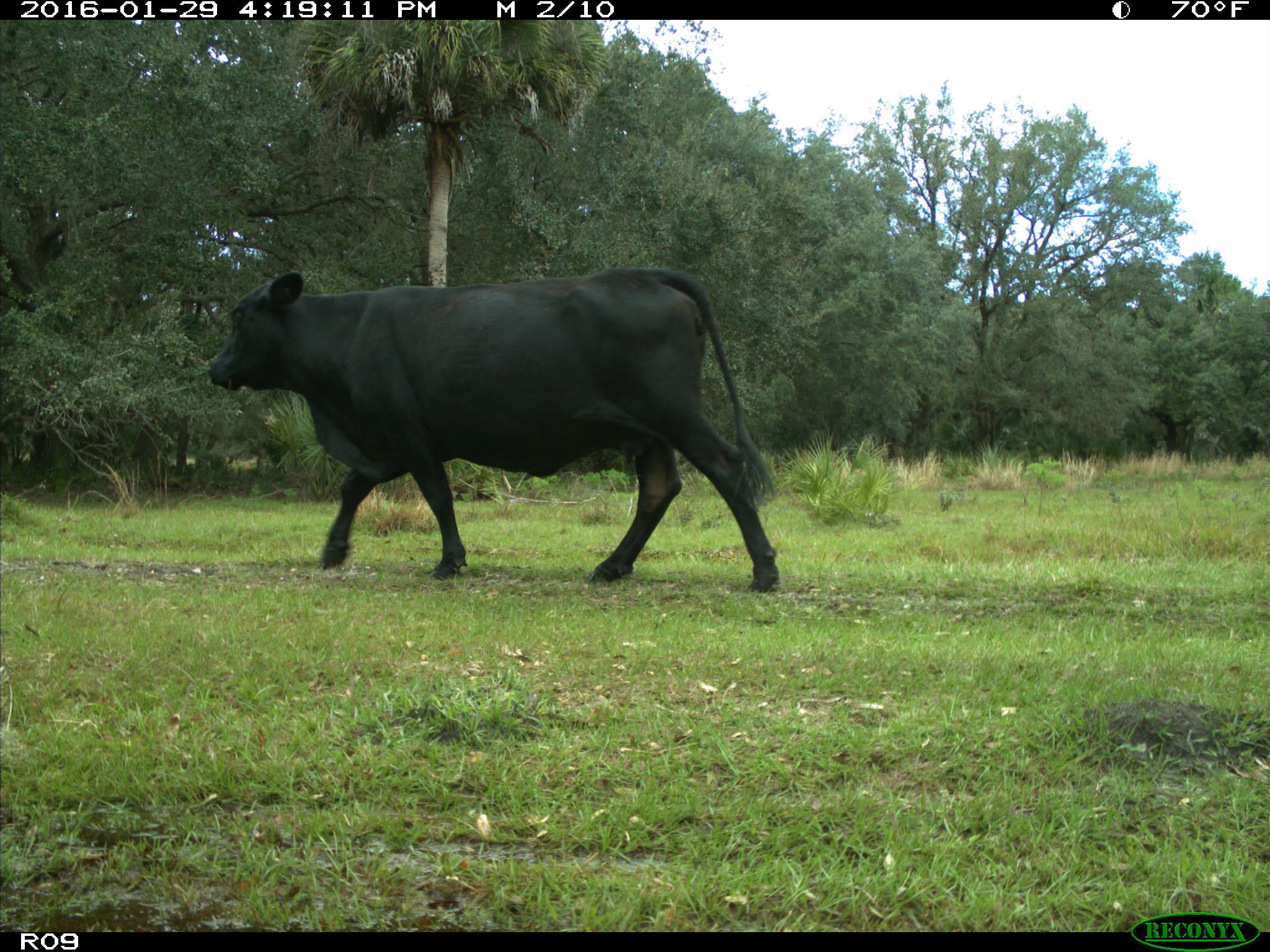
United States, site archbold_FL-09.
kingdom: Animalia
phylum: Chordata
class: Mammalia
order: Artiodactyla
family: Bovidae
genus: Bos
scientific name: Bos taurus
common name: domestic cow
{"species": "Bos taurus (domestic cow)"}